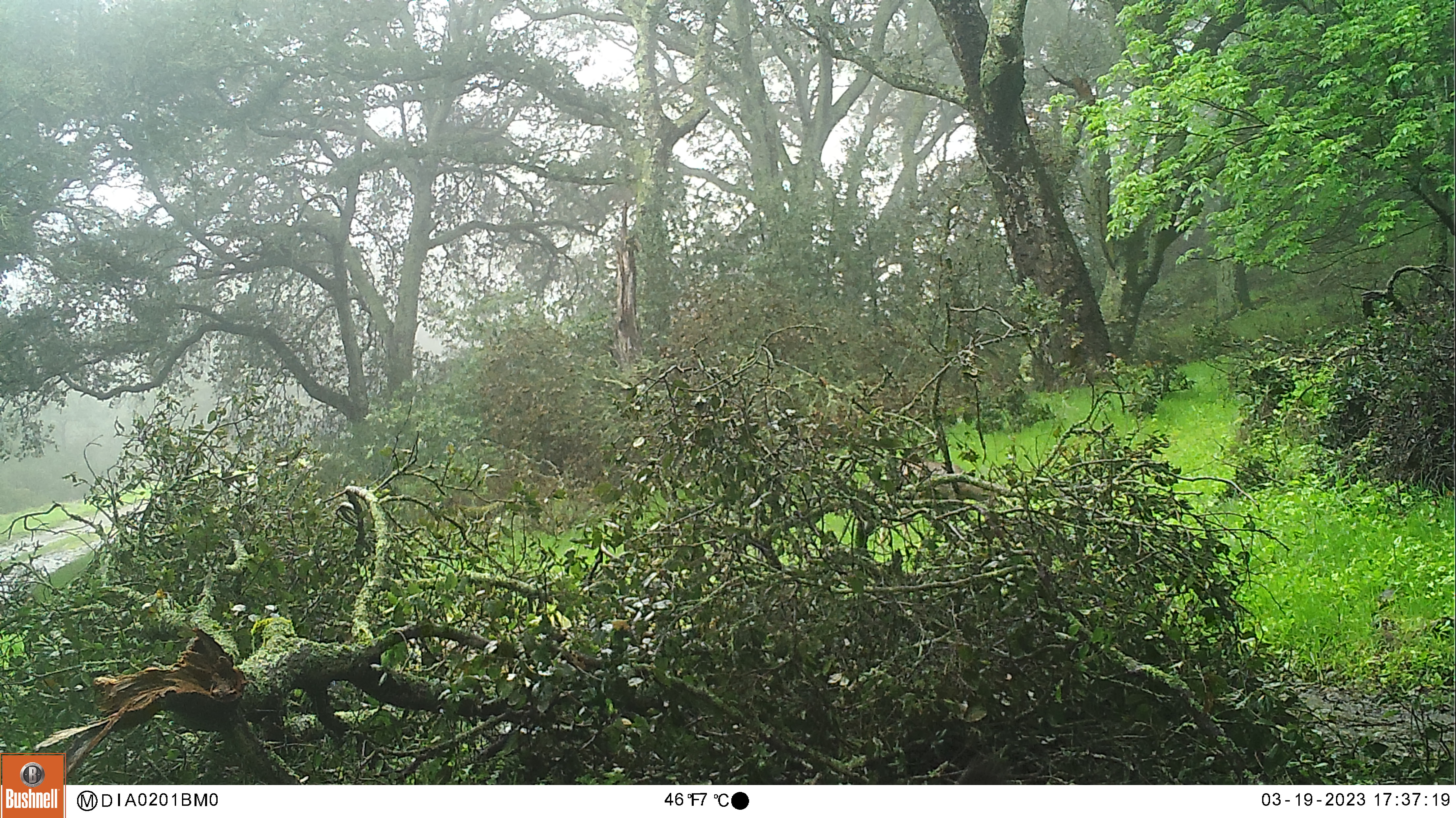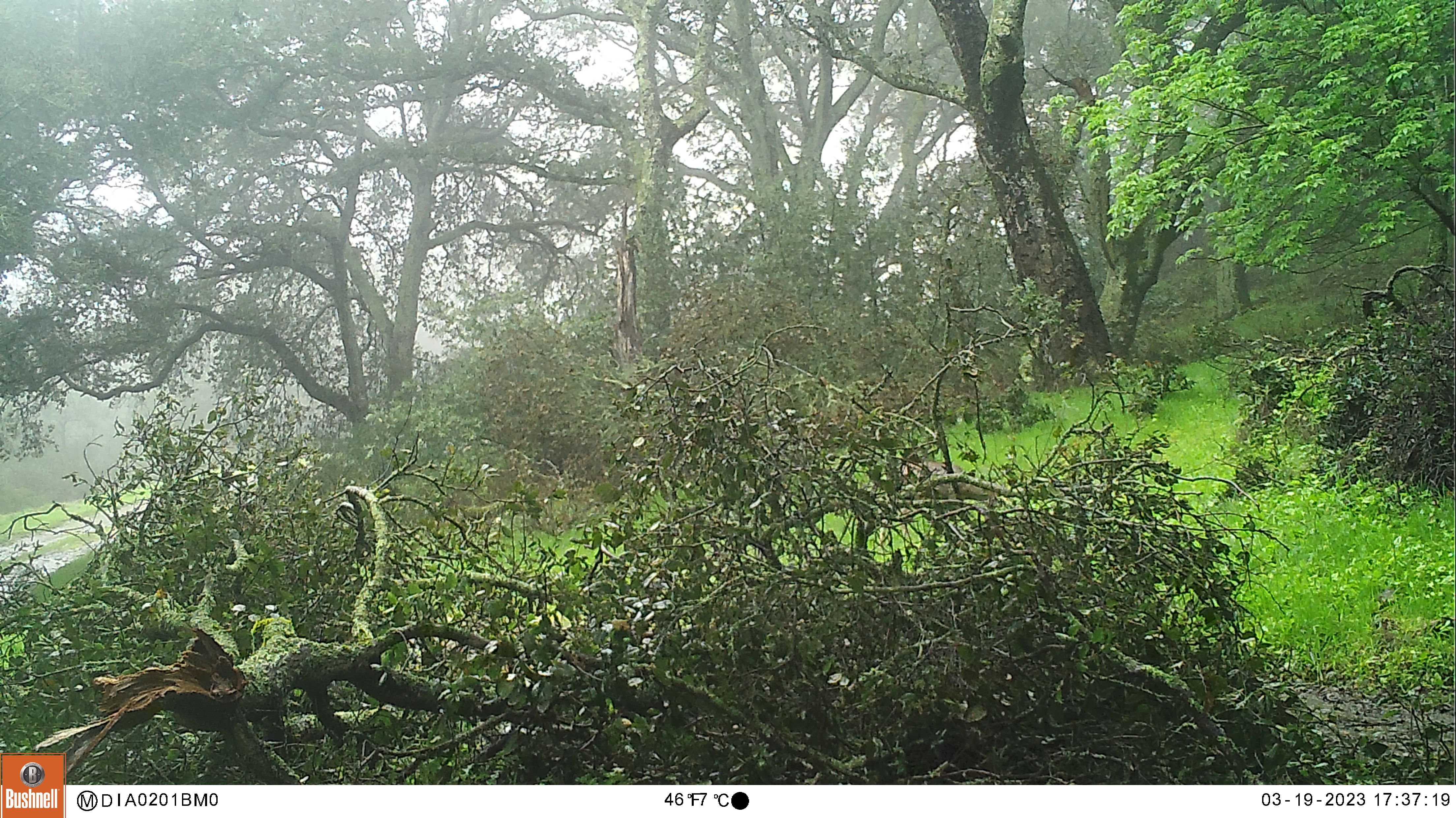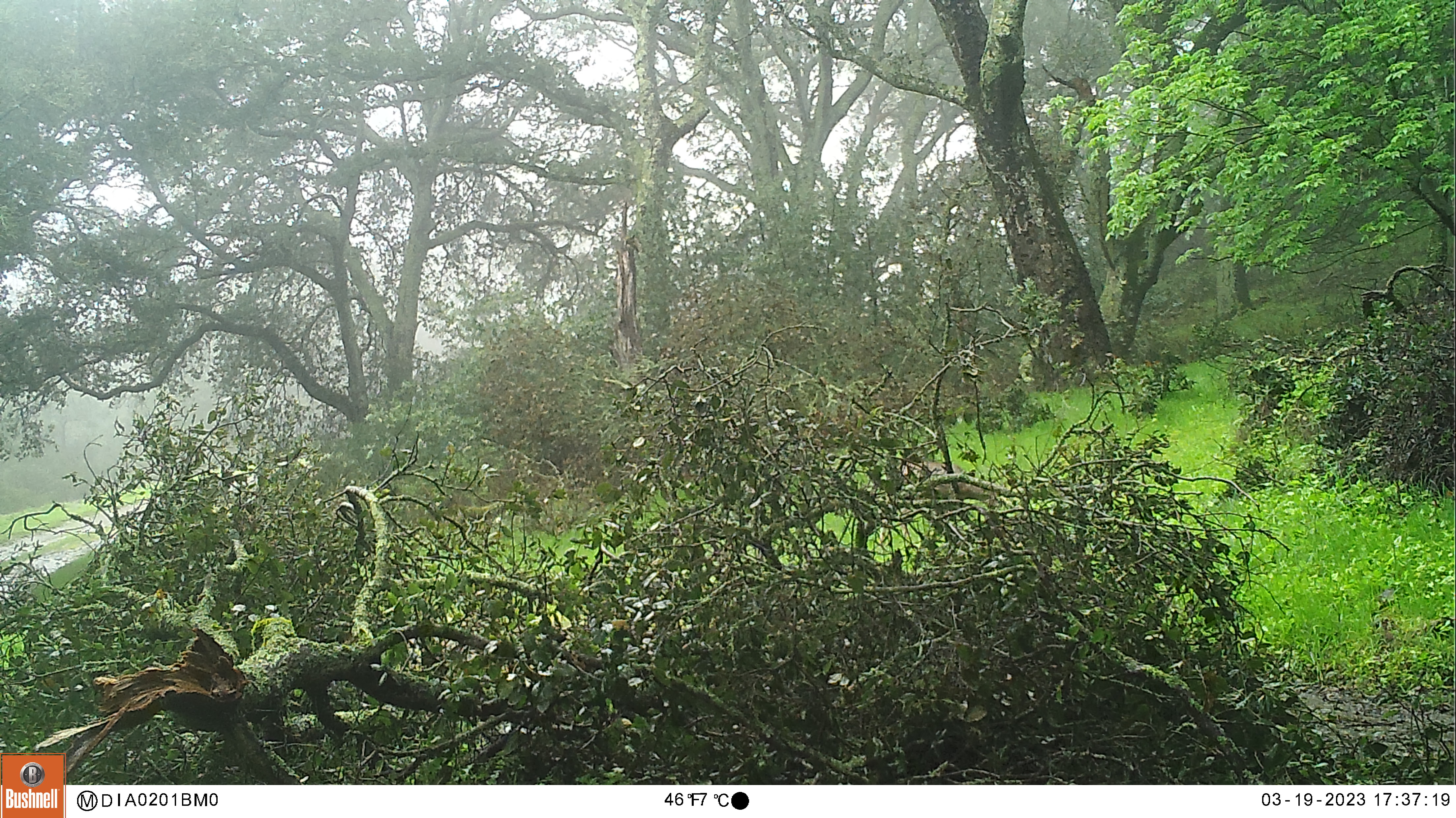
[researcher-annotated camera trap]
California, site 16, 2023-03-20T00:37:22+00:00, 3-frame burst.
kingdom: Animalia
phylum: Chordata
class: Mammalia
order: Artiodactyla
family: Cervidae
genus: Odocoileus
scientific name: Odocoileus hemionus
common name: mule deer